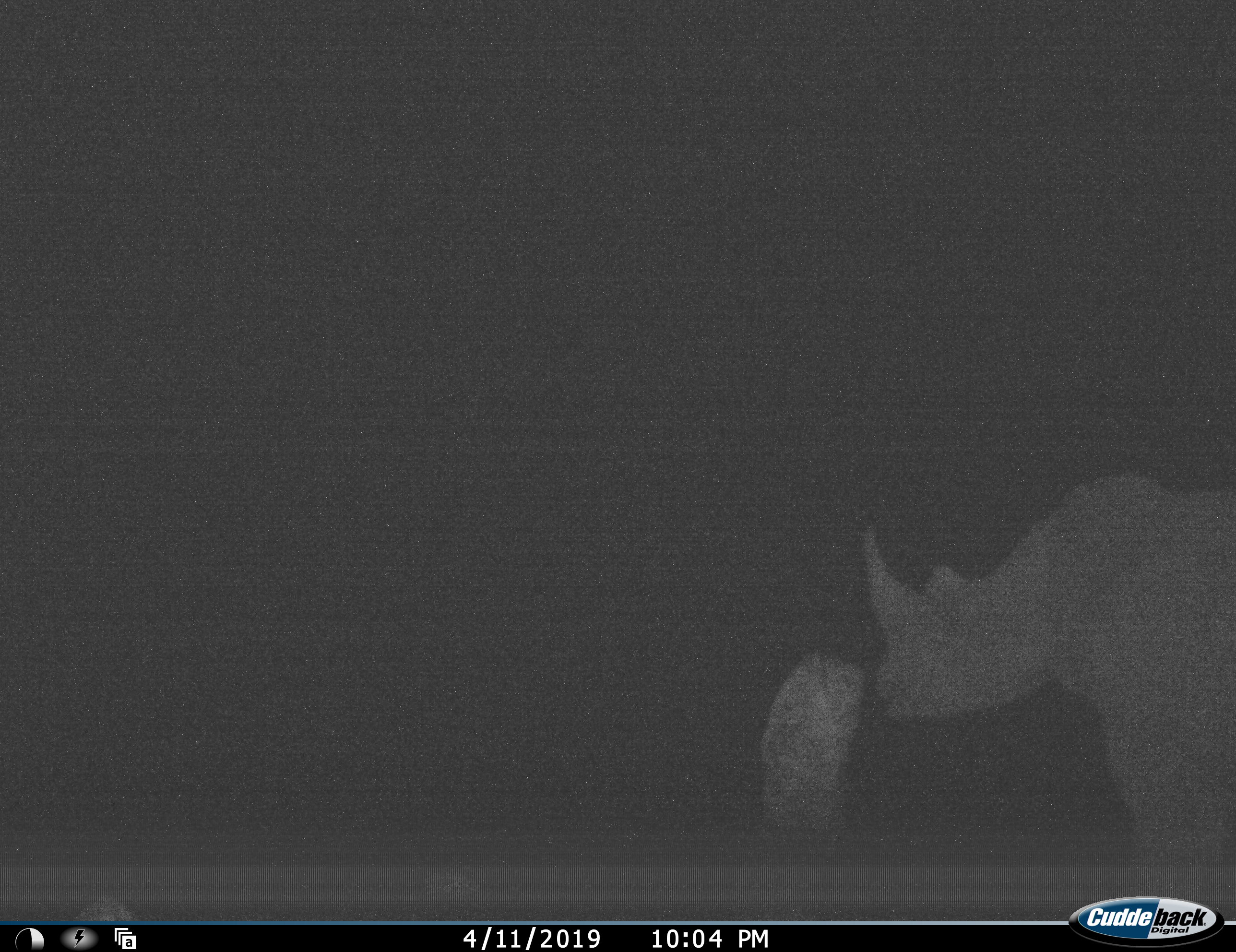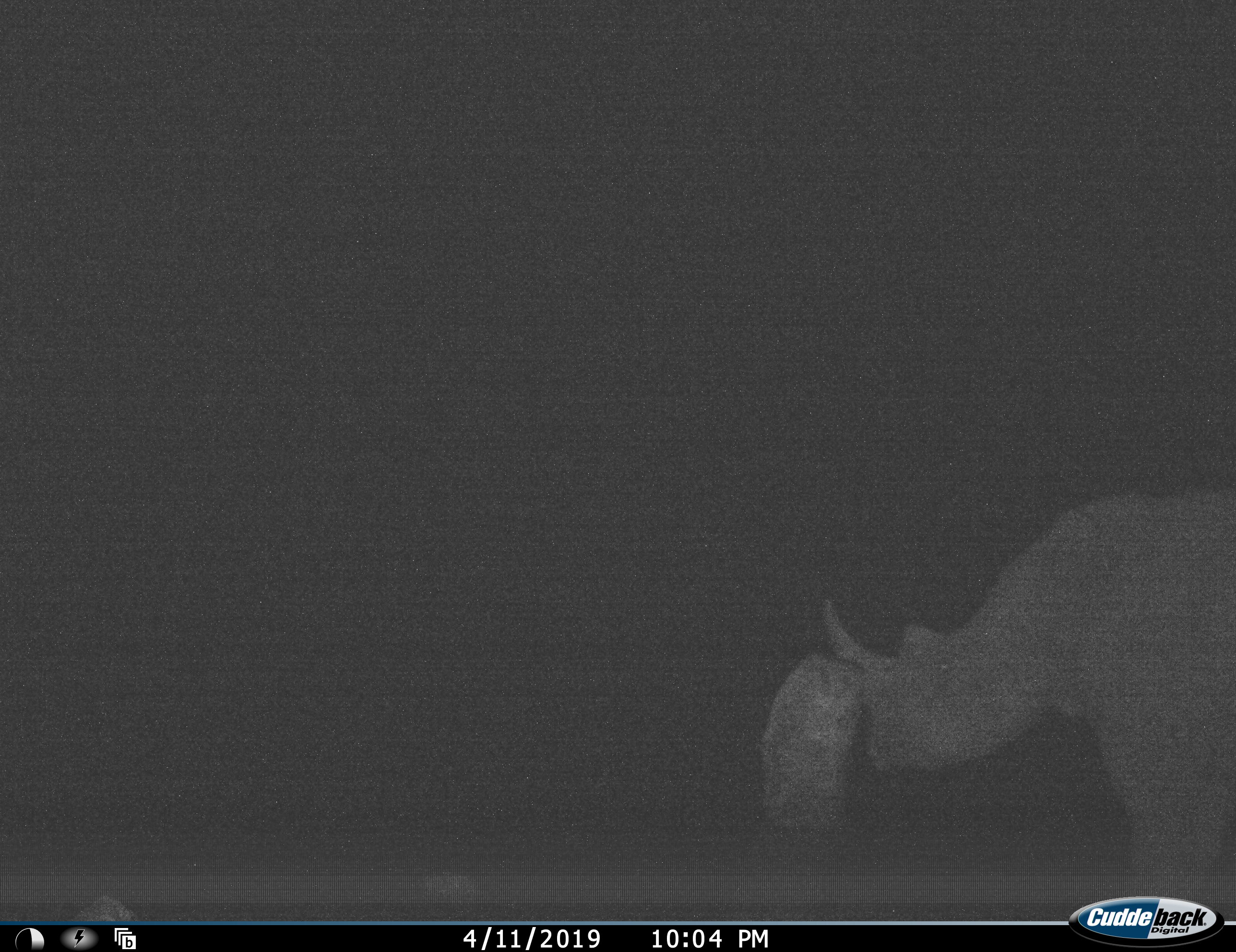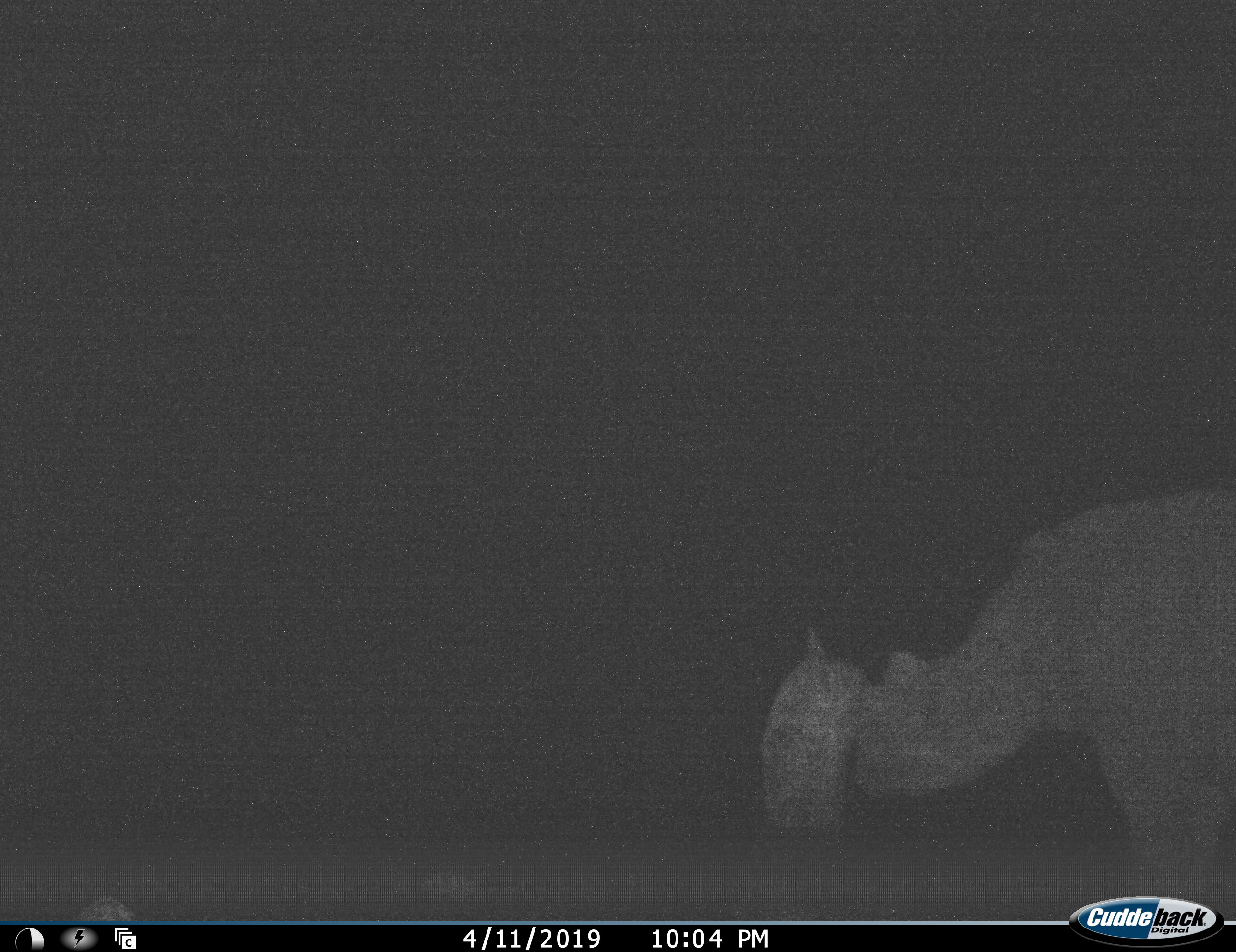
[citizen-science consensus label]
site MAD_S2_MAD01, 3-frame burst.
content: unidentified animal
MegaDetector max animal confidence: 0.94